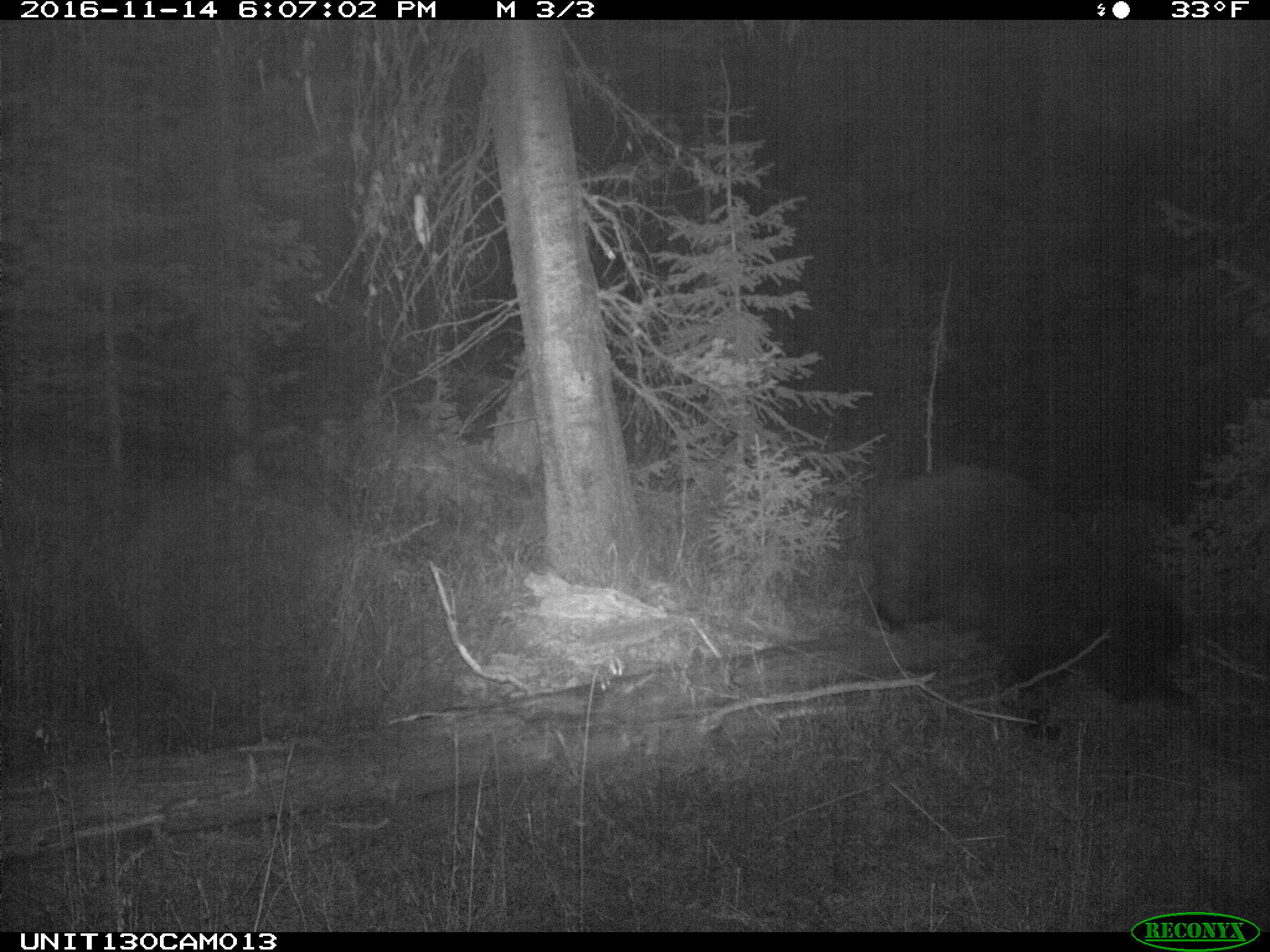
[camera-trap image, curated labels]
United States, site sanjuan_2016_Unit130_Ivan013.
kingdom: Animalia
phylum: Chordata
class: Mammalia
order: Carnivora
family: Ursidae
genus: Ursus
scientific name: Ursus americanus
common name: american black bear